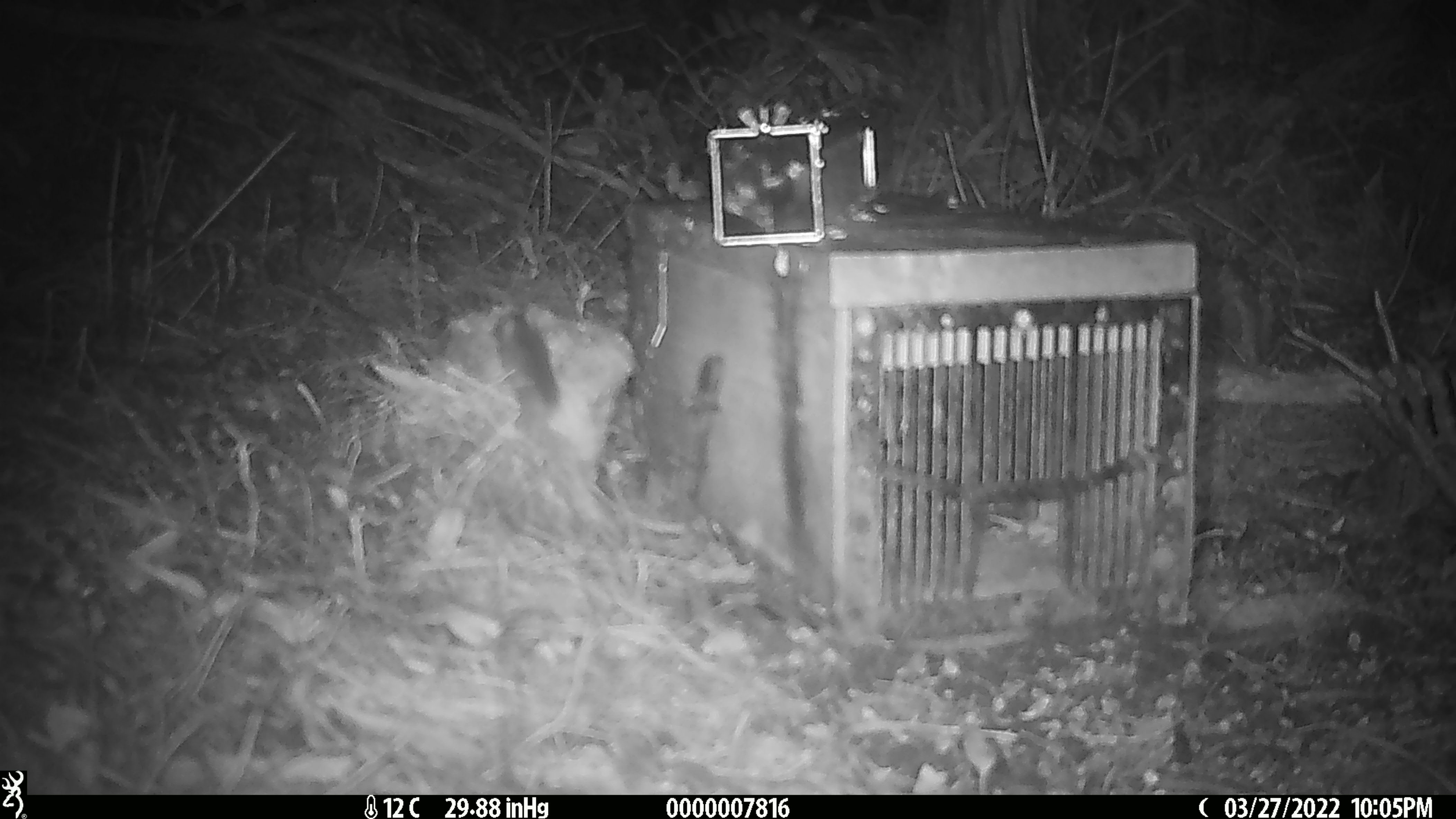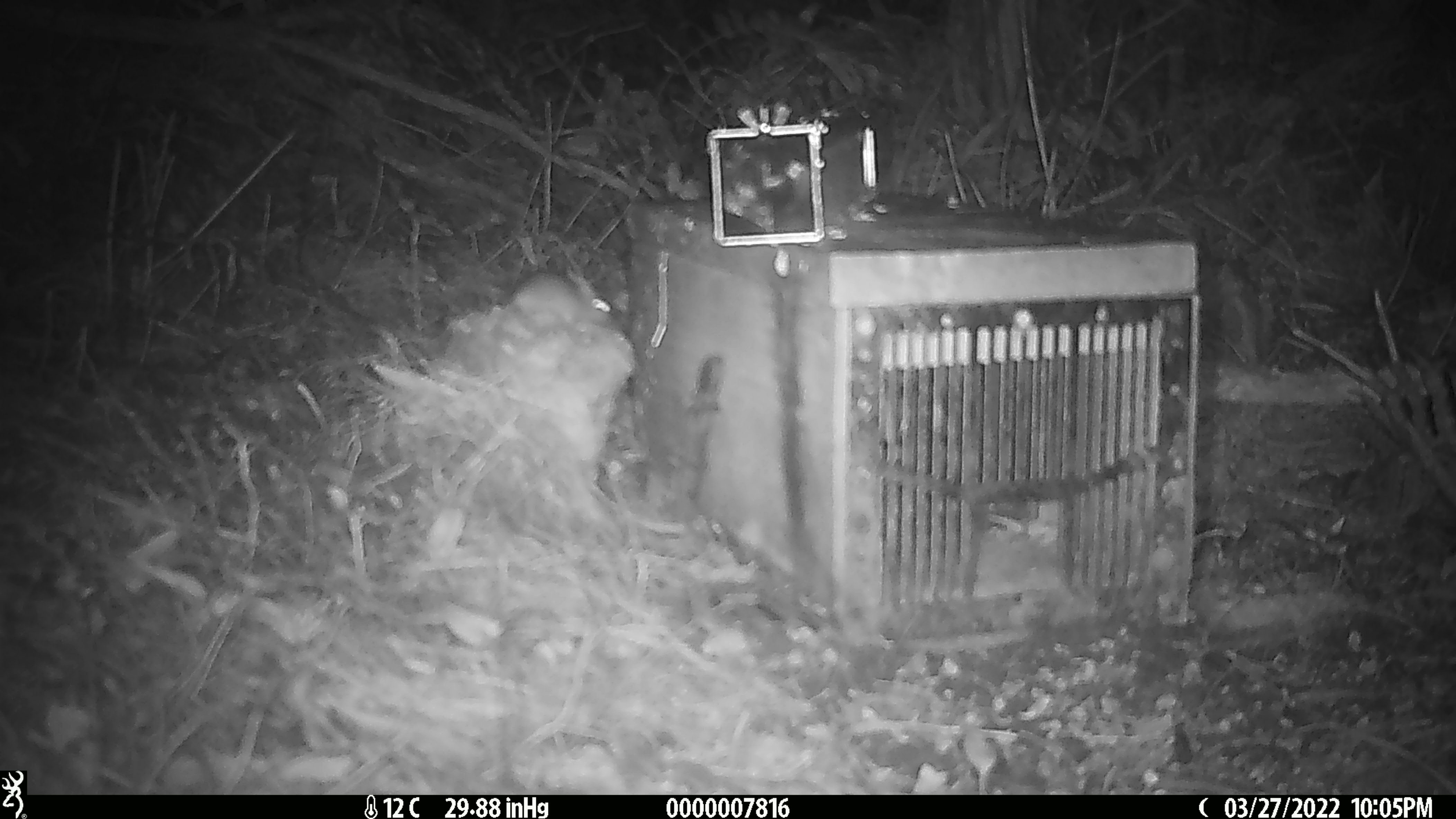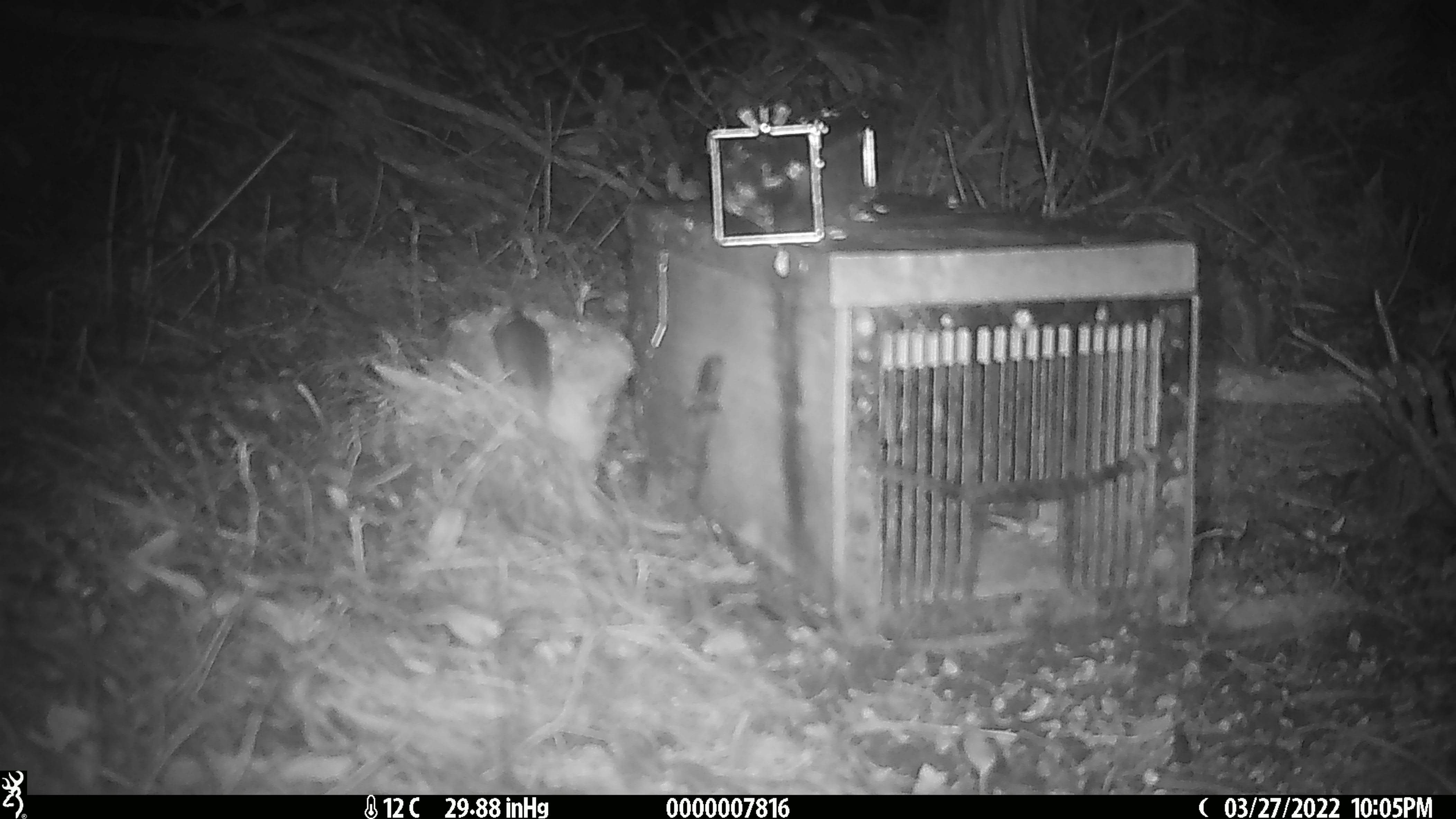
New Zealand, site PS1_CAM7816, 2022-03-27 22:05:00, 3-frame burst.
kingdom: Animalia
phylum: Chordata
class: Mammalia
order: Rodentia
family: Muridae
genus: Mus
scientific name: Mus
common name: mouse